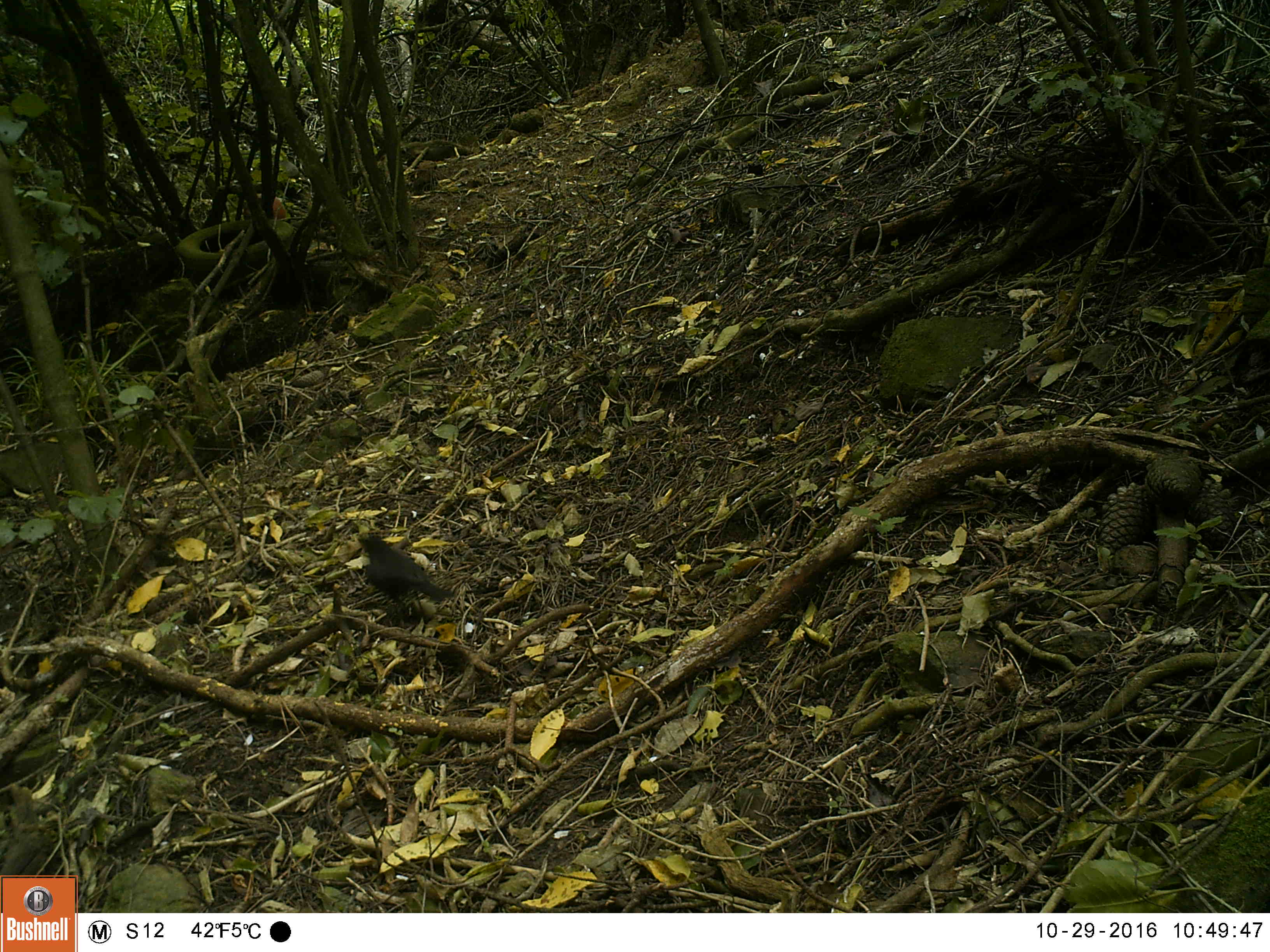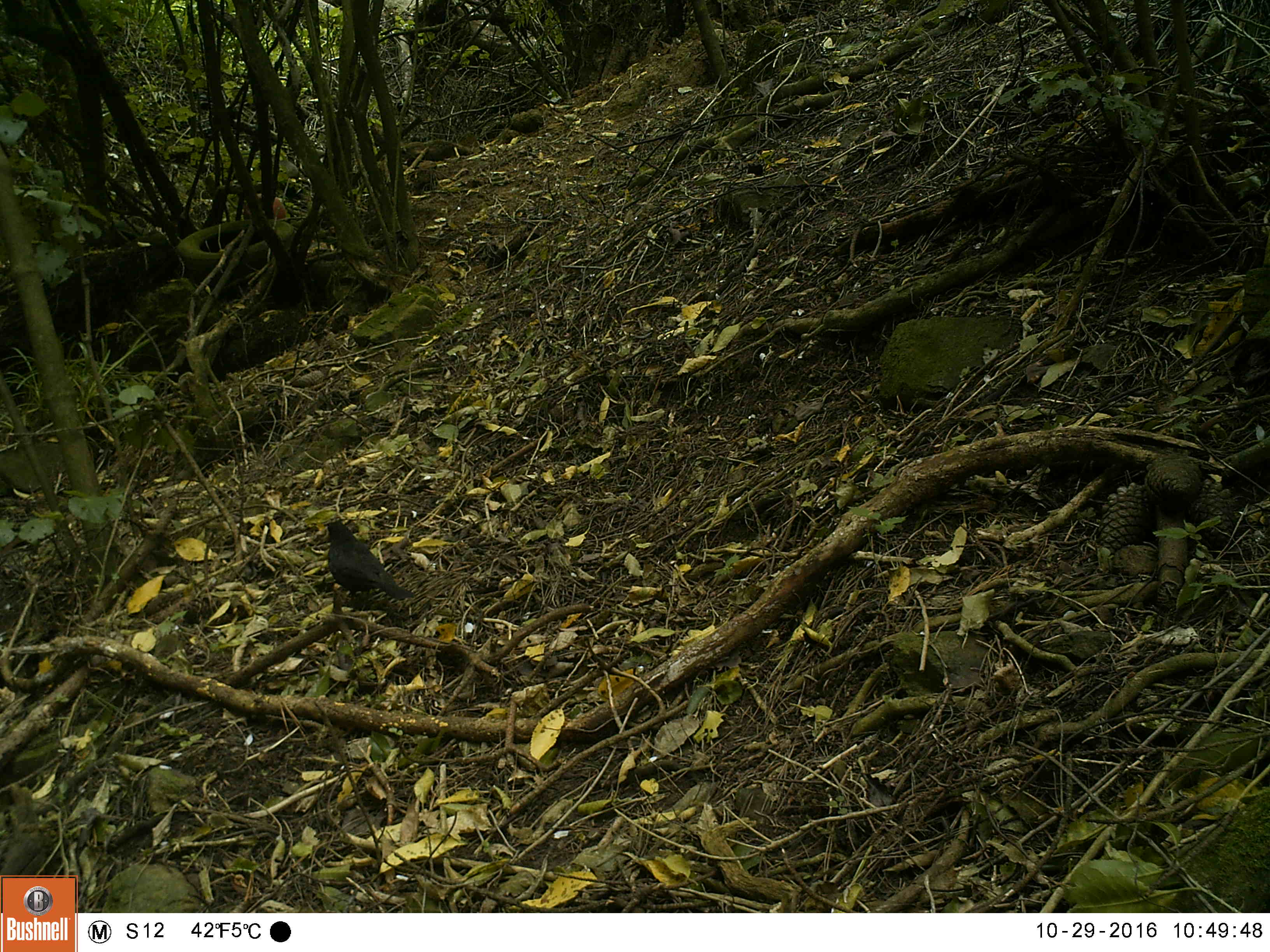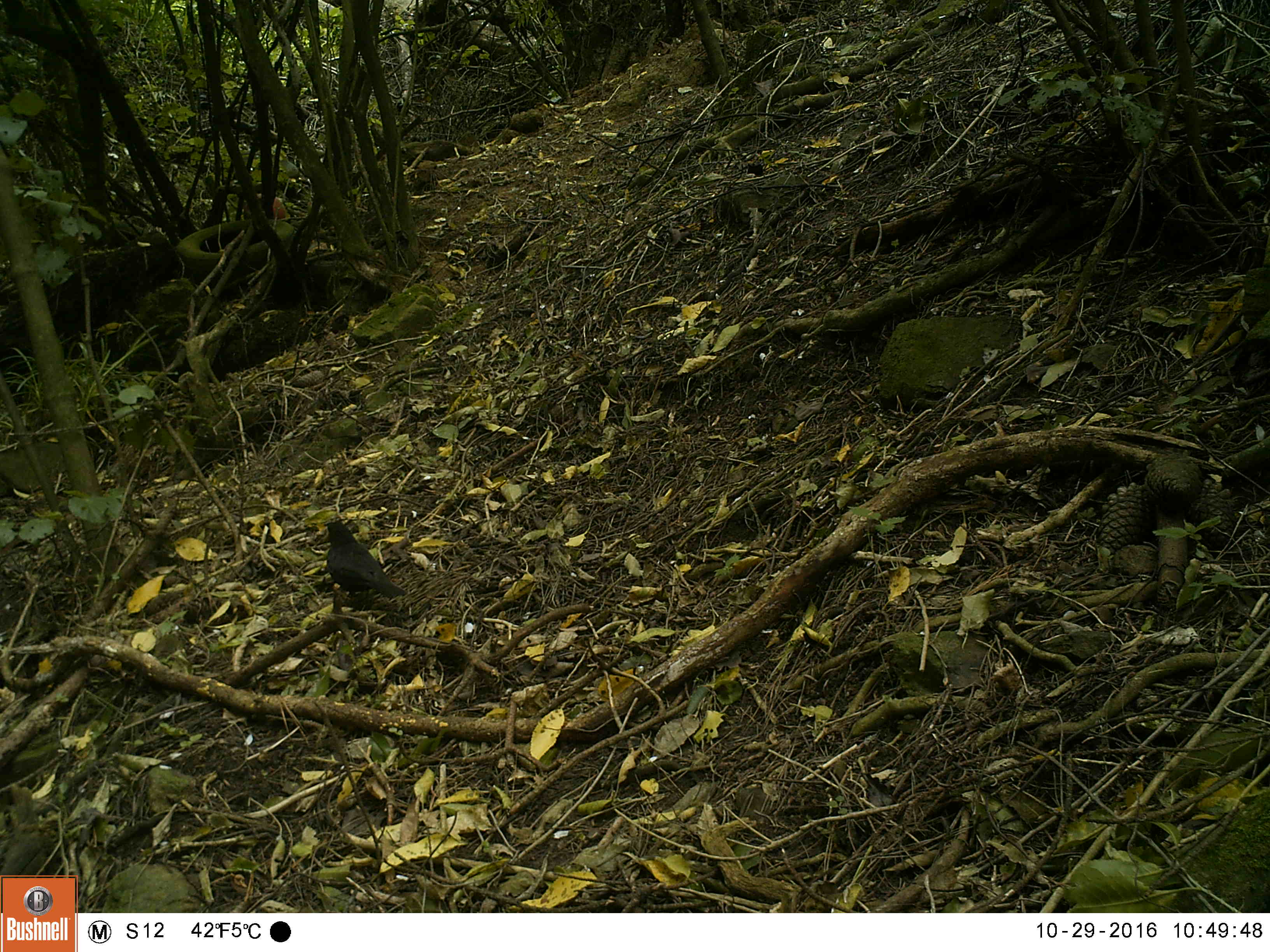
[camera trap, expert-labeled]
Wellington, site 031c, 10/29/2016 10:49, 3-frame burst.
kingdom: Animalia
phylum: Chordata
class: Aves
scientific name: Aves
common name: bird